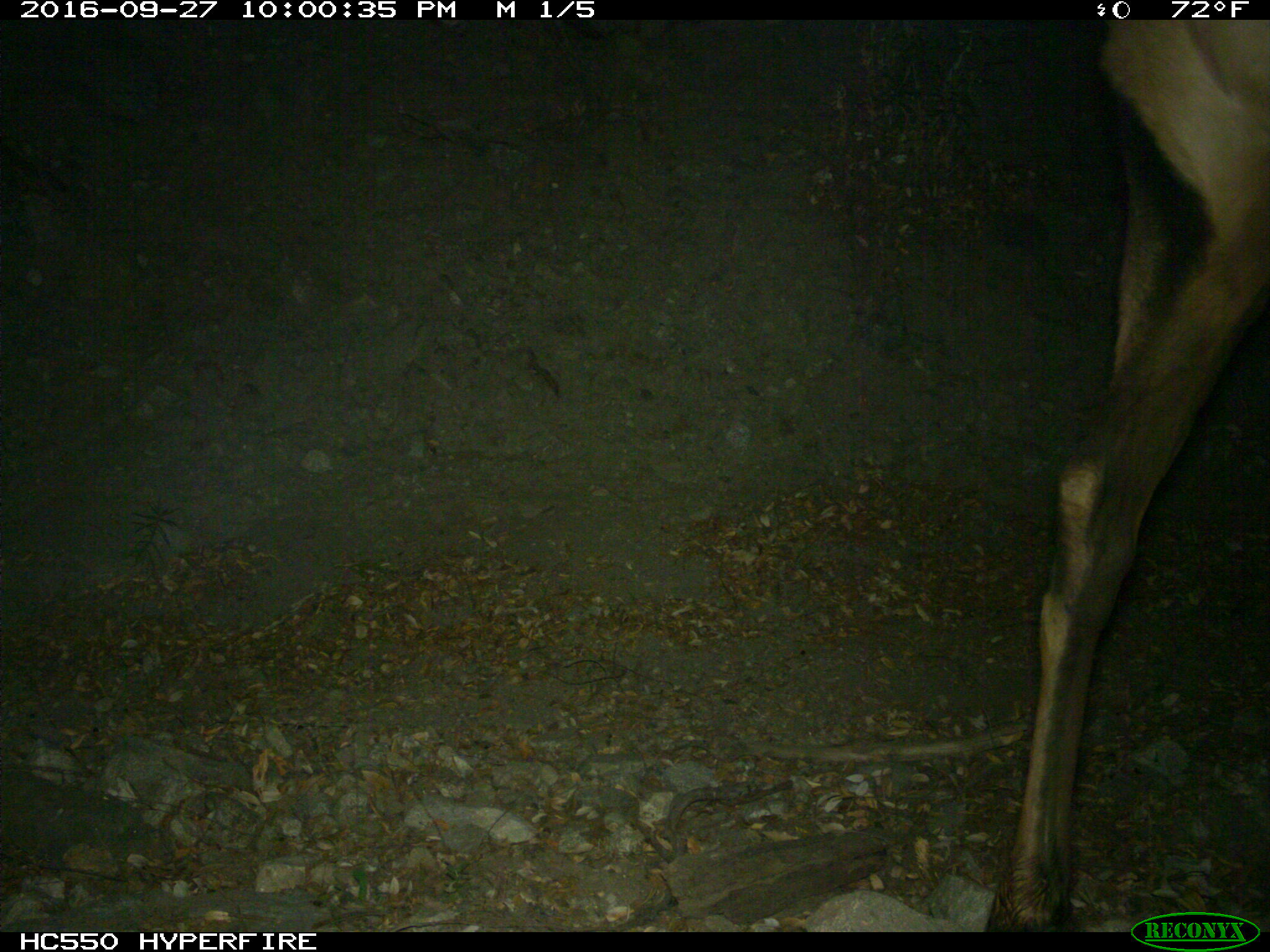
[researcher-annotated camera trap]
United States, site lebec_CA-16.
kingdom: Animalia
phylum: Chordata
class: Mammalia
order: Artiodactyla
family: Cervidae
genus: Cervus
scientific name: Cervus canadensis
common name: elk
Cervus canadensis (elk).